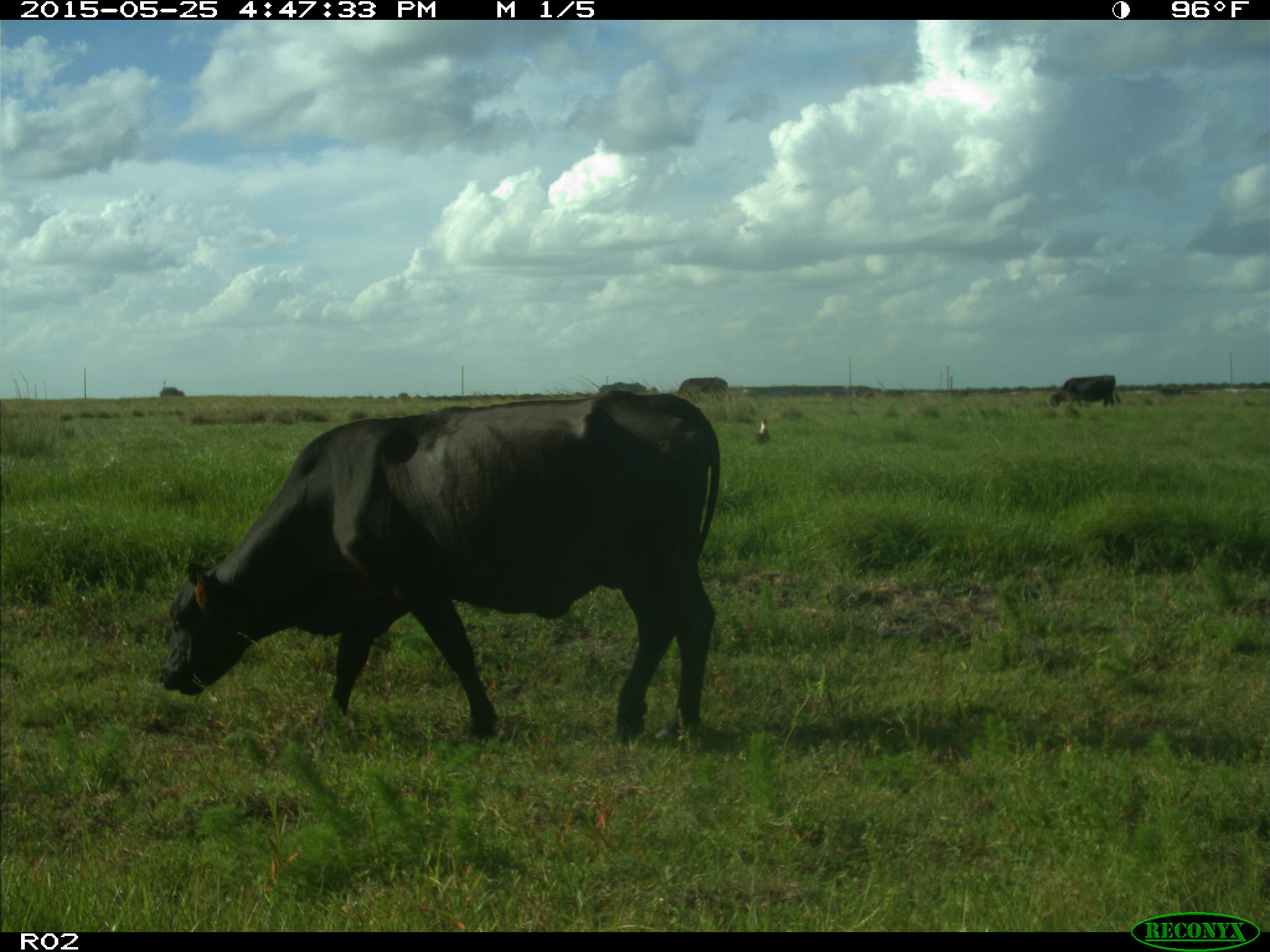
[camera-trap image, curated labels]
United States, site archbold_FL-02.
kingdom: Animalia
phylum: Chordata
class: Mammalia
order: Artiodactyla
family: Bovidae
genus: Bos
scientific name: Bos taurus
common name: domestic cow